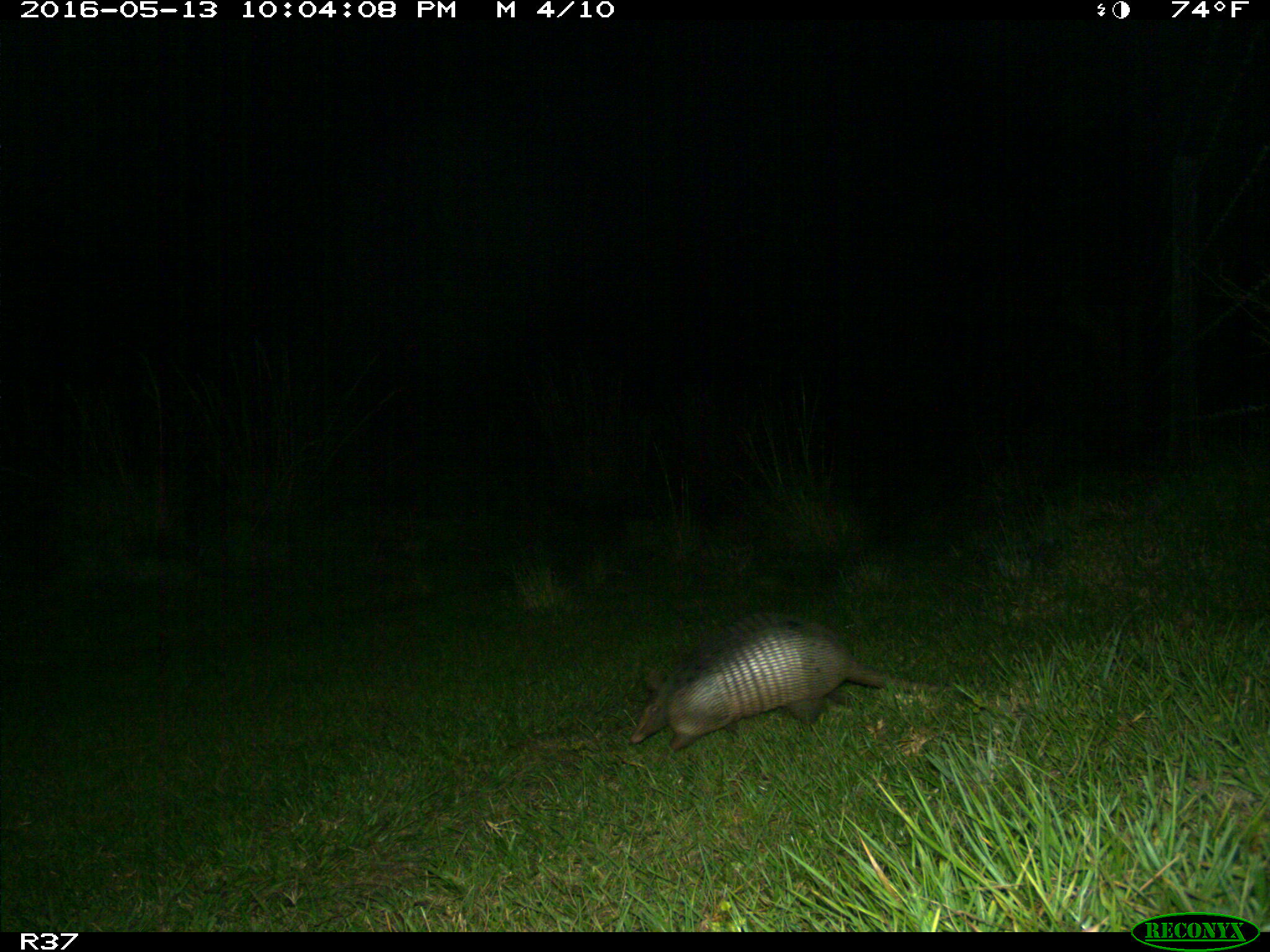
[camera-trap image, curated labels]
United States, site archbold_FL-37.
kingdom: Animalia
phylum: Chordata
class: Mammalia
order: Cingulata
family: Dasypodidae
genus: Dasypus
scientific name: Dasypus novemcinctus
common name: nine-banded armadillo